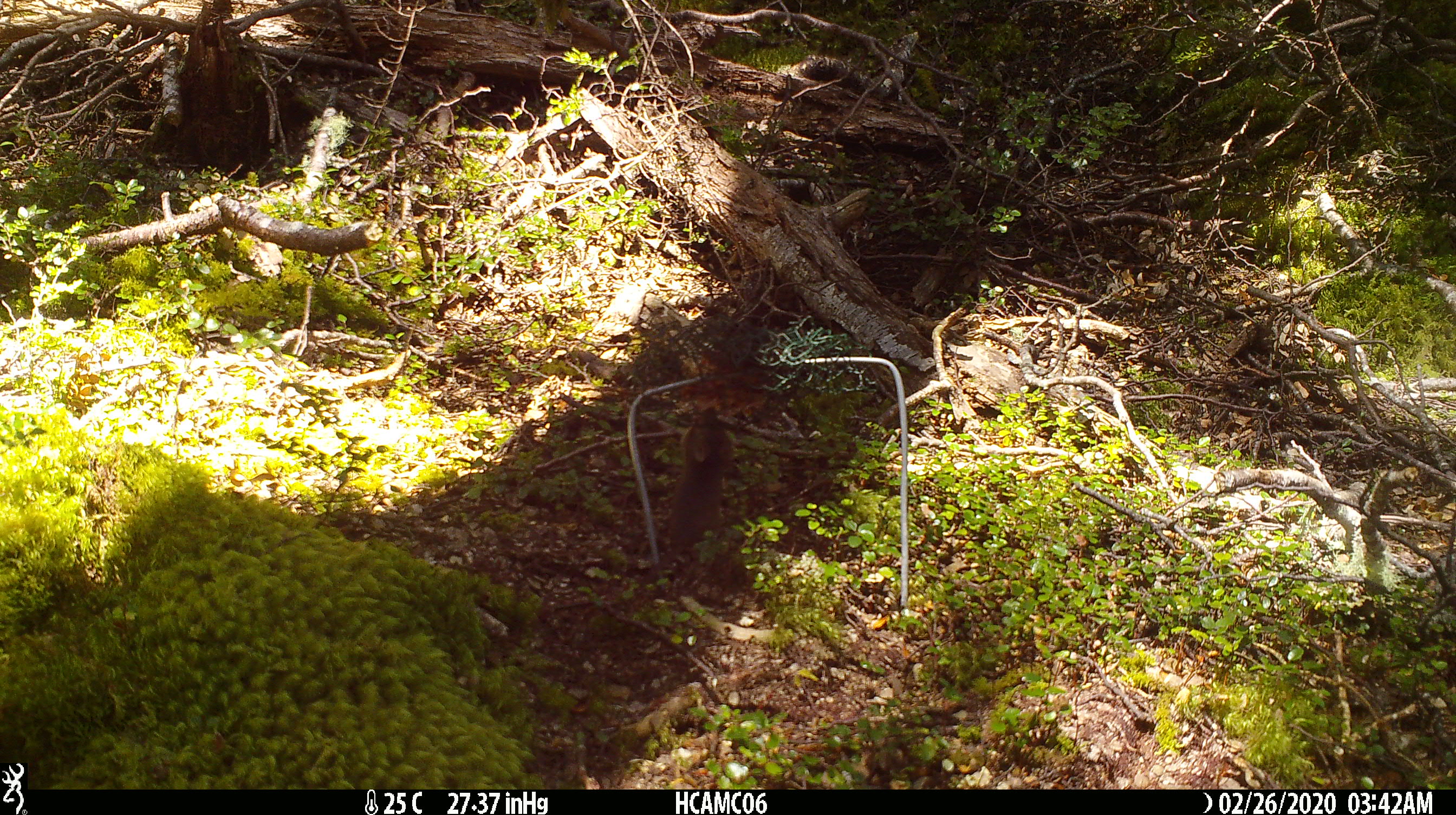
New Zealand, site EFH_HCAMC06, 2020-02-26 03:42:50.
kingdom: Animalia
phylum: Chordata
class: Mammalia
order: Rodentia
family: Muridae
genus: Mus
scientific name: Mus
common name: mouse